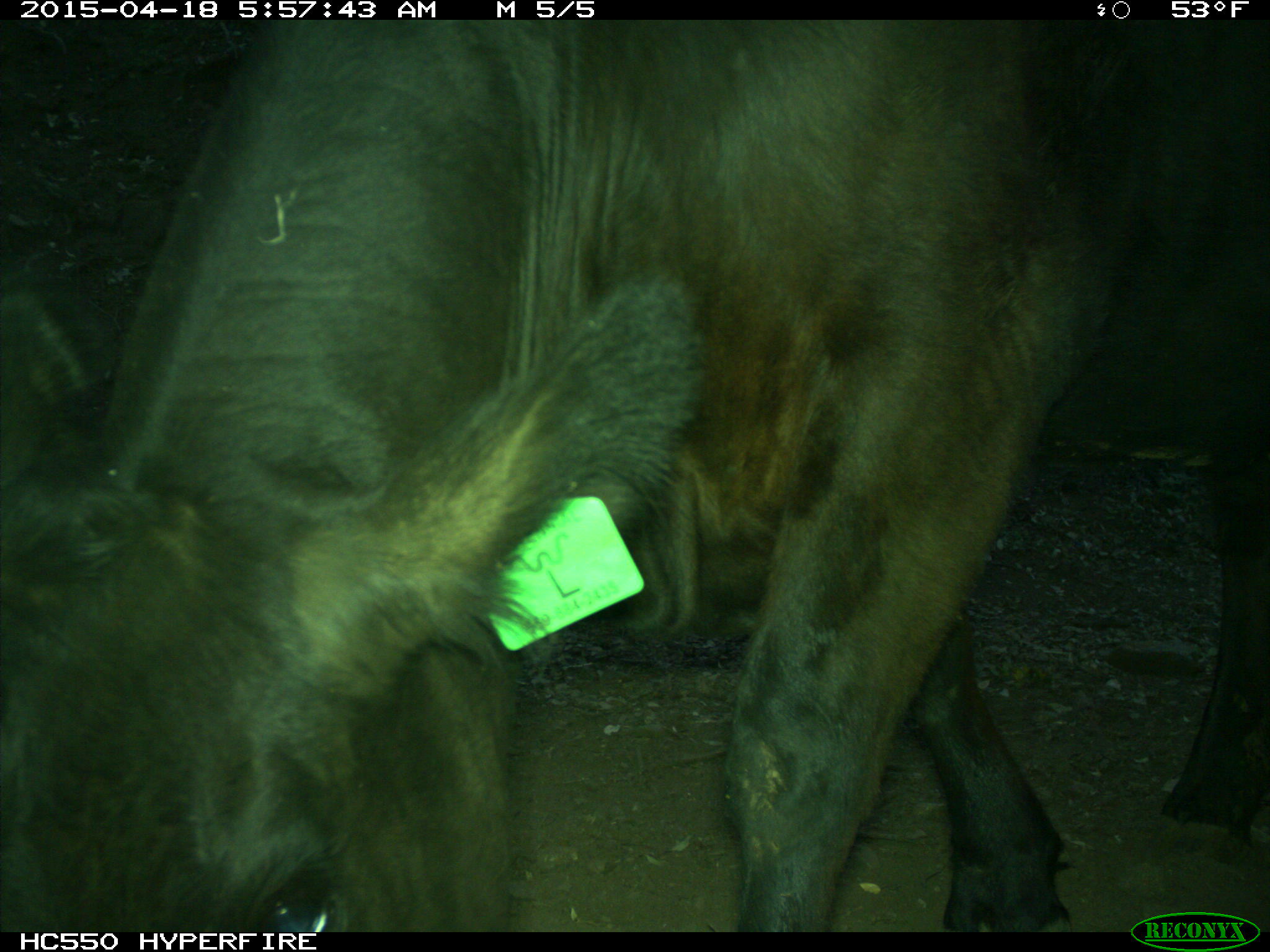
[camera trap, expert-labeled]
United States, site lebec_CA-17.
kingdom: Animalia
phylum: Chordata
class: Mammalia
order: Artiodactyla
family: Bovidae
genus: Bos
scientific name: Bos taurus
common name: domestic cow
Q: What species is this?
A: Bos taurus (domestic cow).